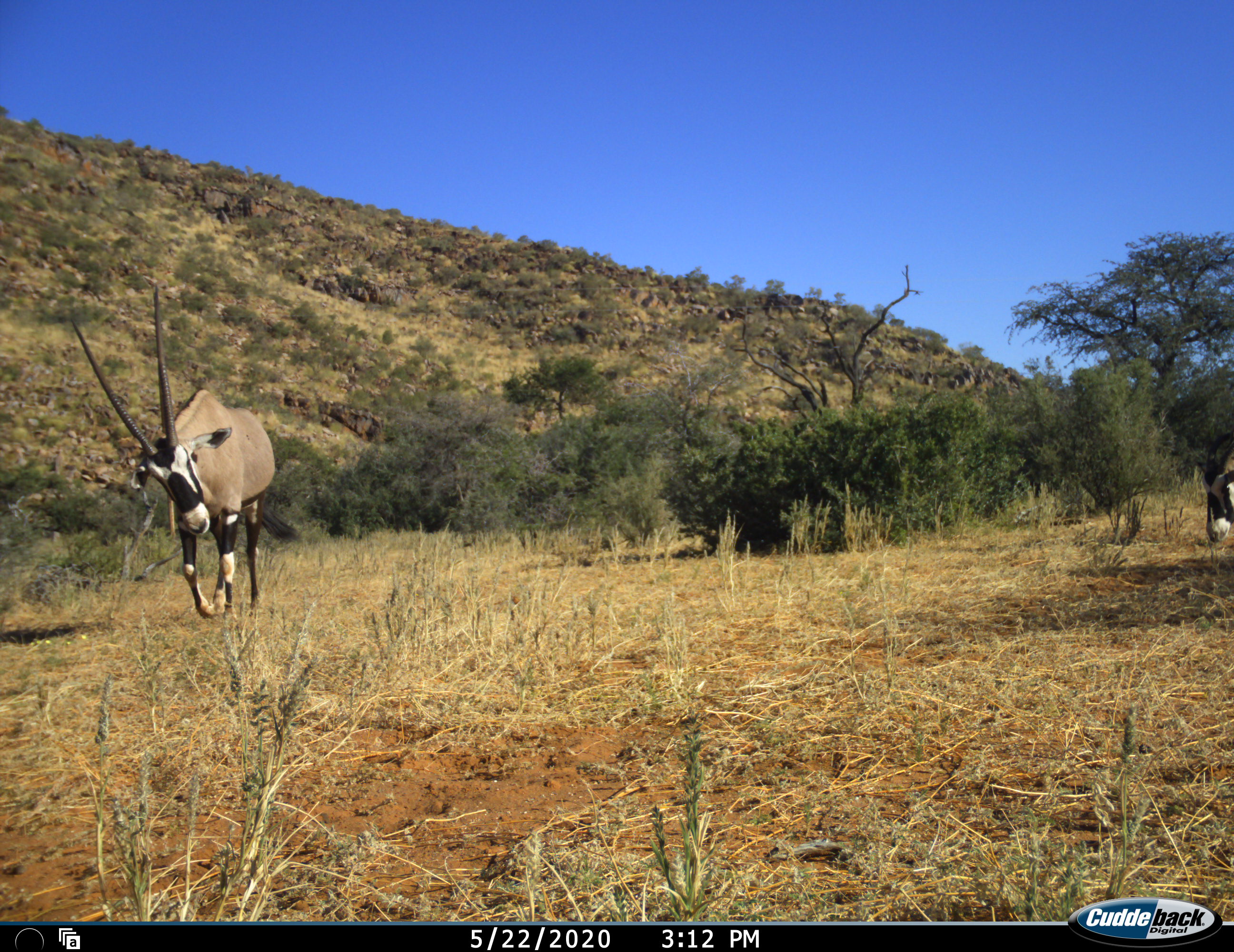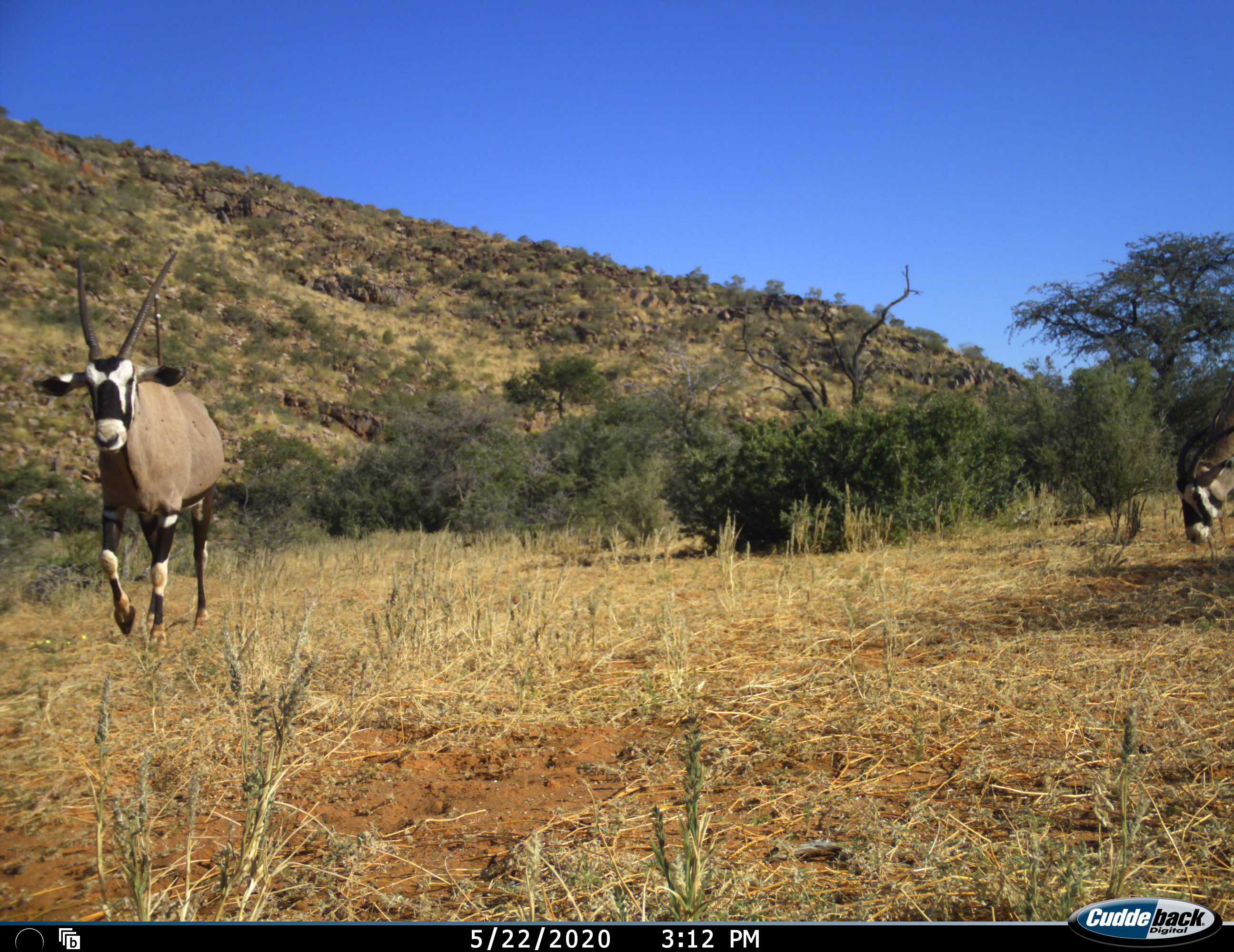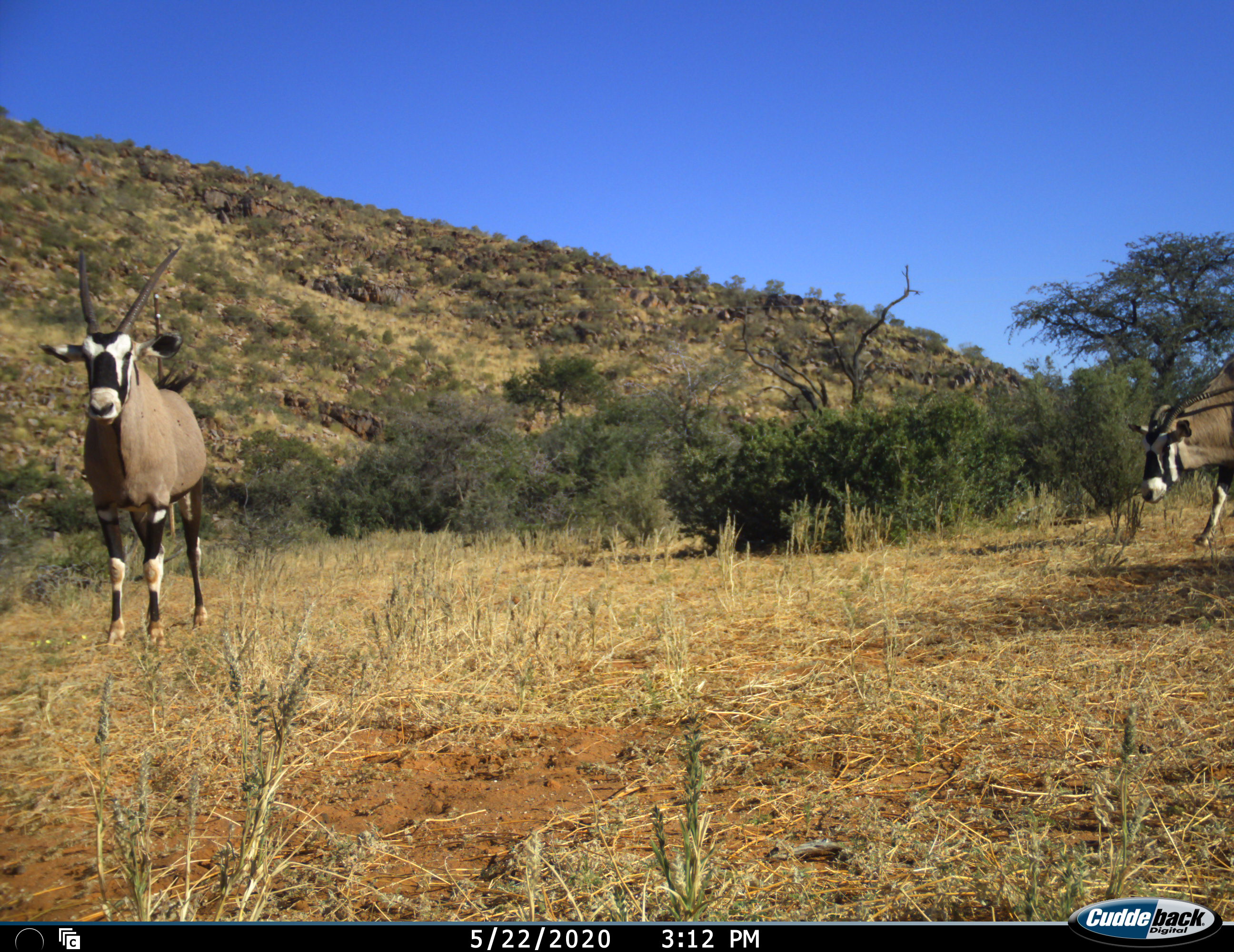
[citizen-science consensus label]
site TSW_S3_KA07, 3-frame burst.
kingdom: Animalia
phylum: Chordata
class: Mammalia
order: Artiodactyla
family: Bovidae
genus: Oryx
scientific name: Oryx gazella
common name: gemsbok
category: oryx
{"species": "oryx (gemsbok) (Oryx gazella)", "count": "2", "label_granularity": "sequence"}